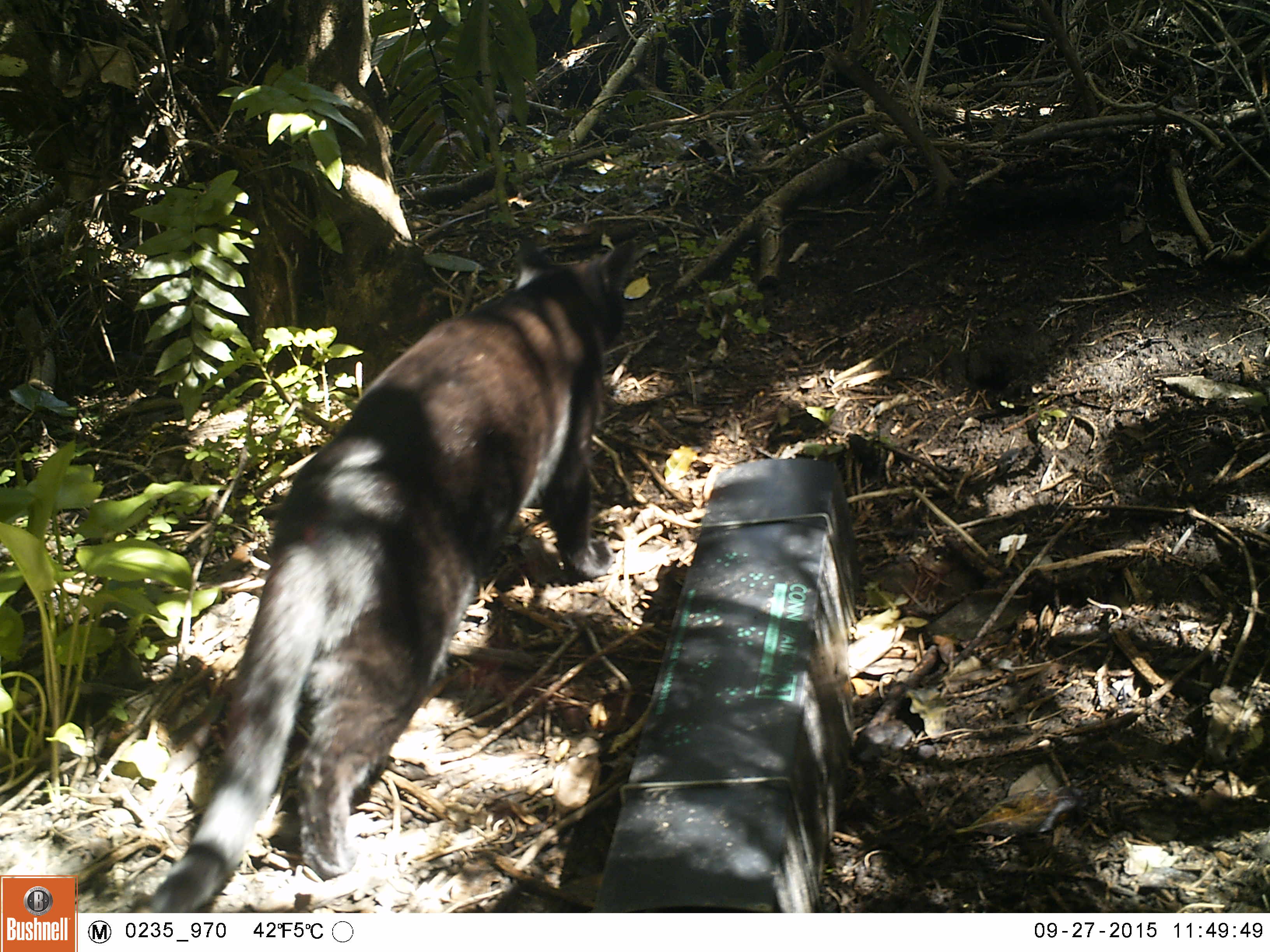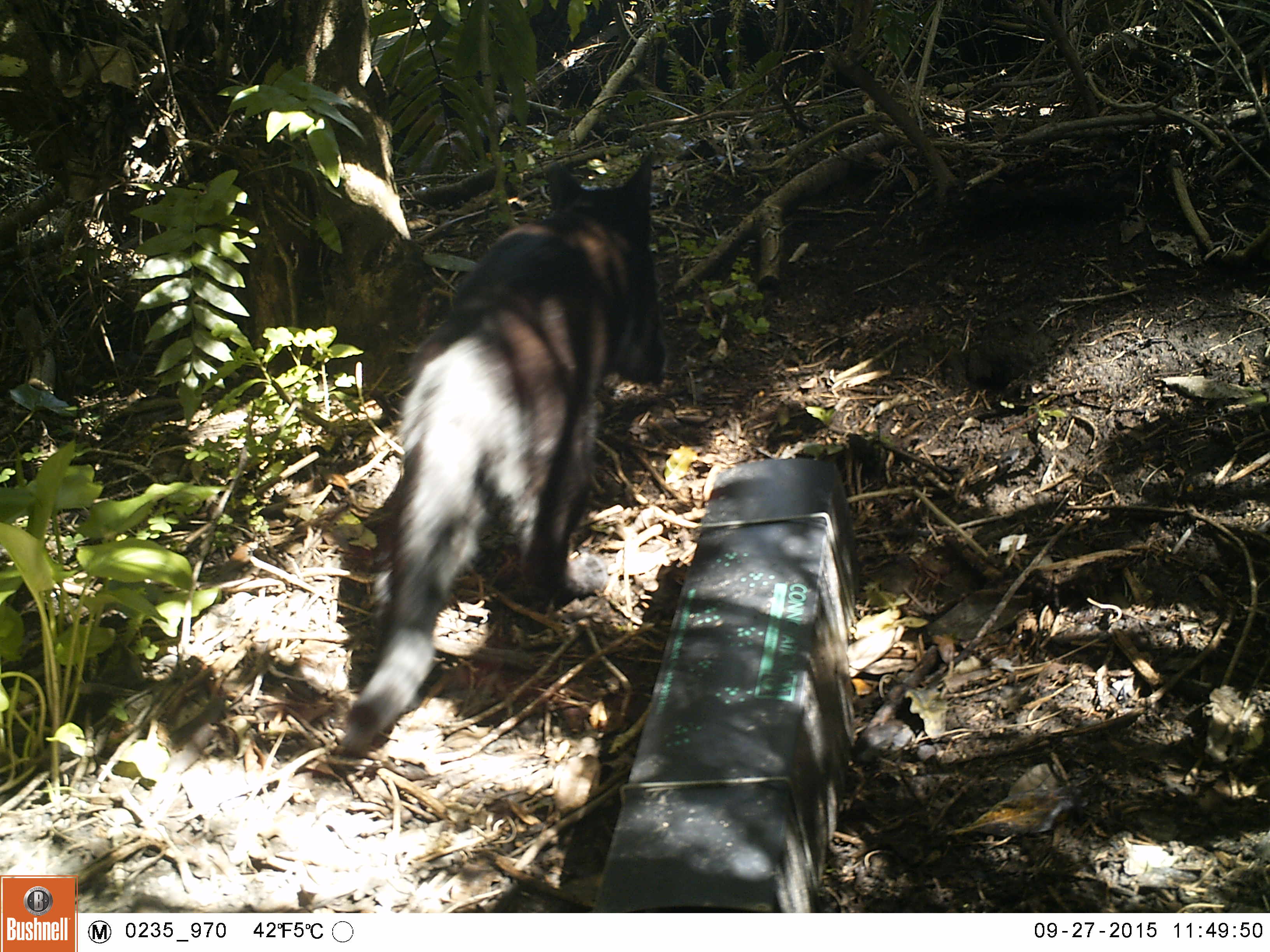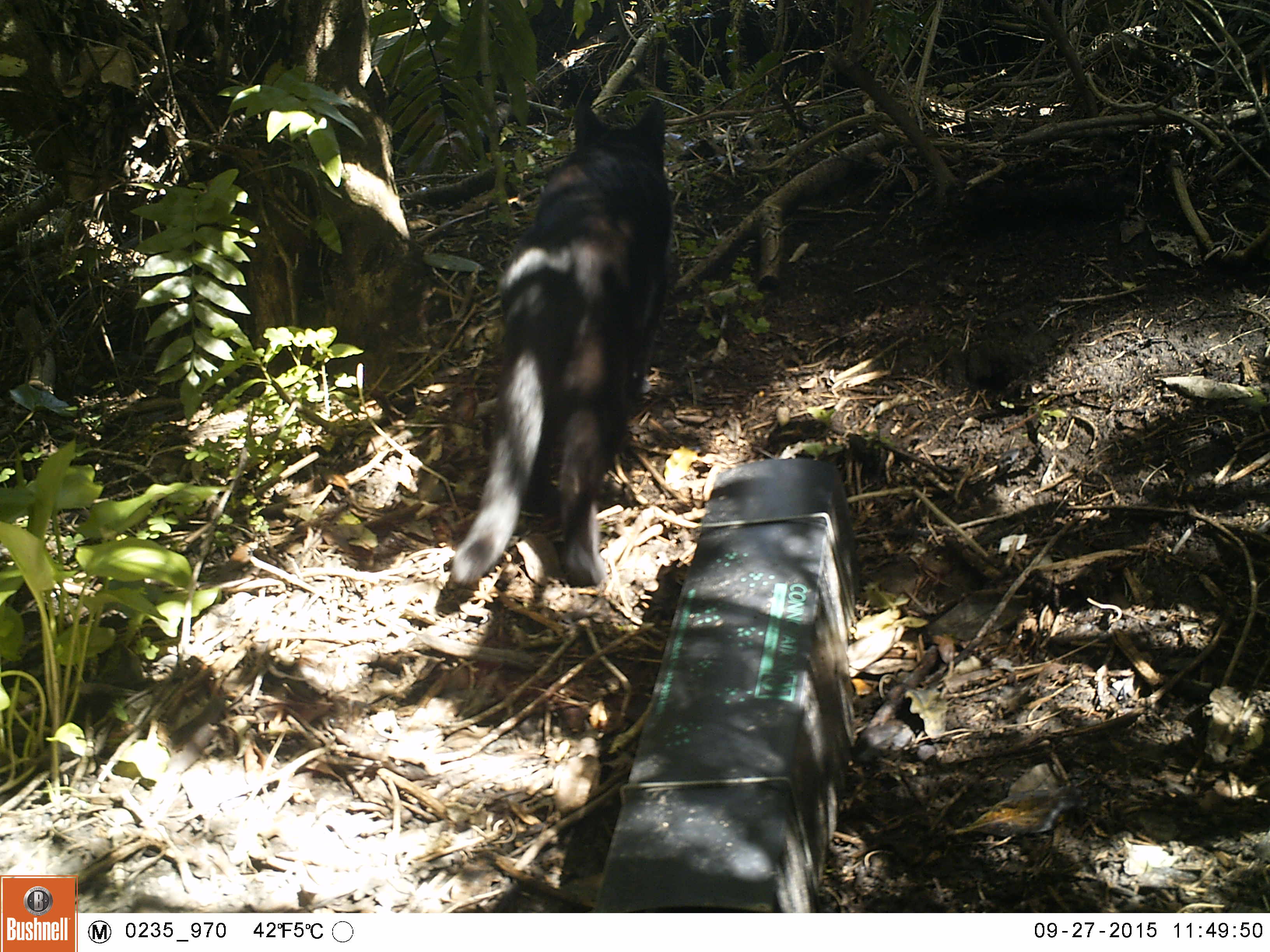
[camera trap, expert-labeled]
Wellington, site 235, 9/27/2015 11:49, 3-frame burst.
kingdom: Animalia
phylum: Chordata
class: Mammalia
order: Carnivora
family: Felidae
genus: Felis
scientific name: Felis catus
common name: cat